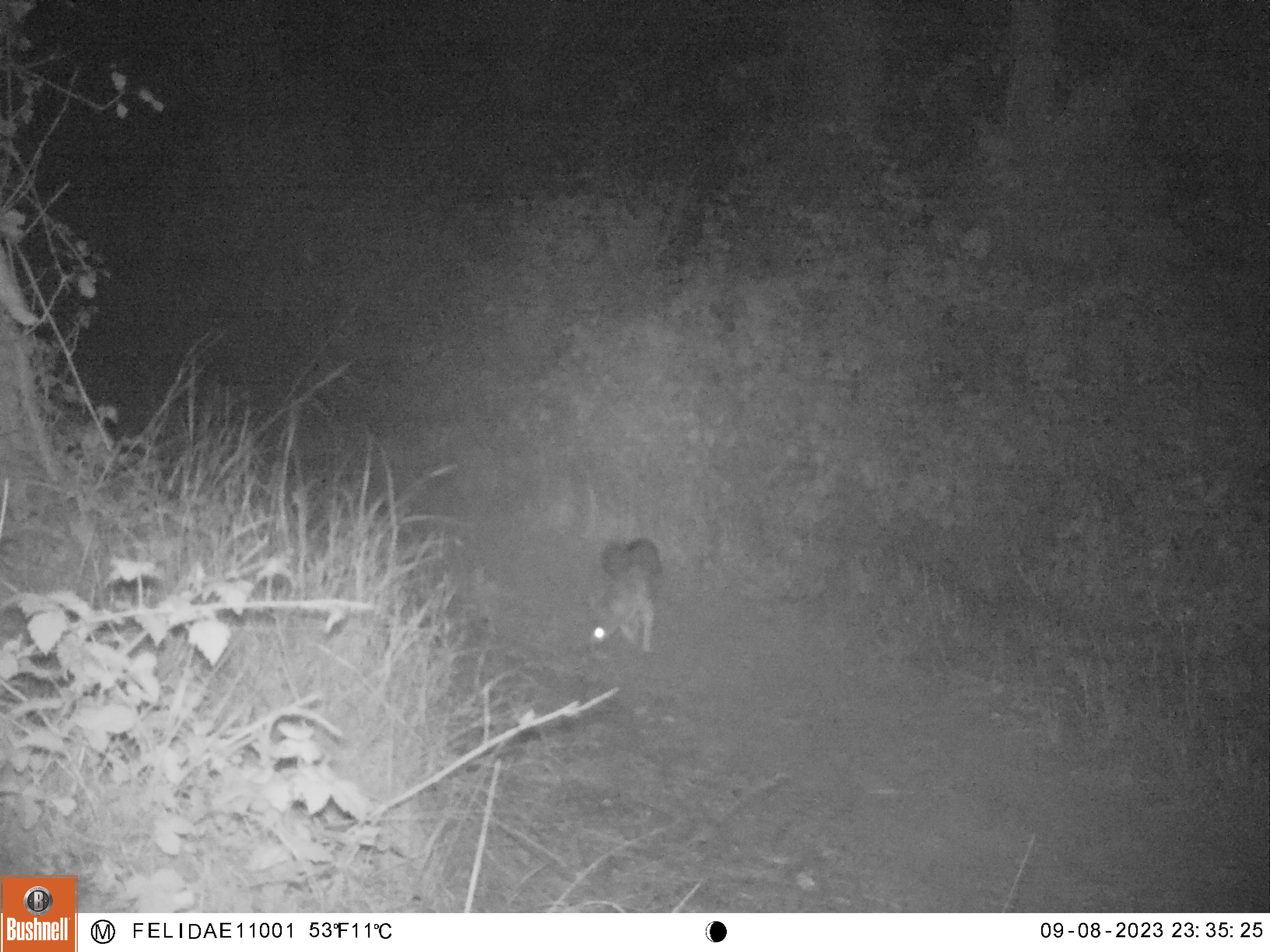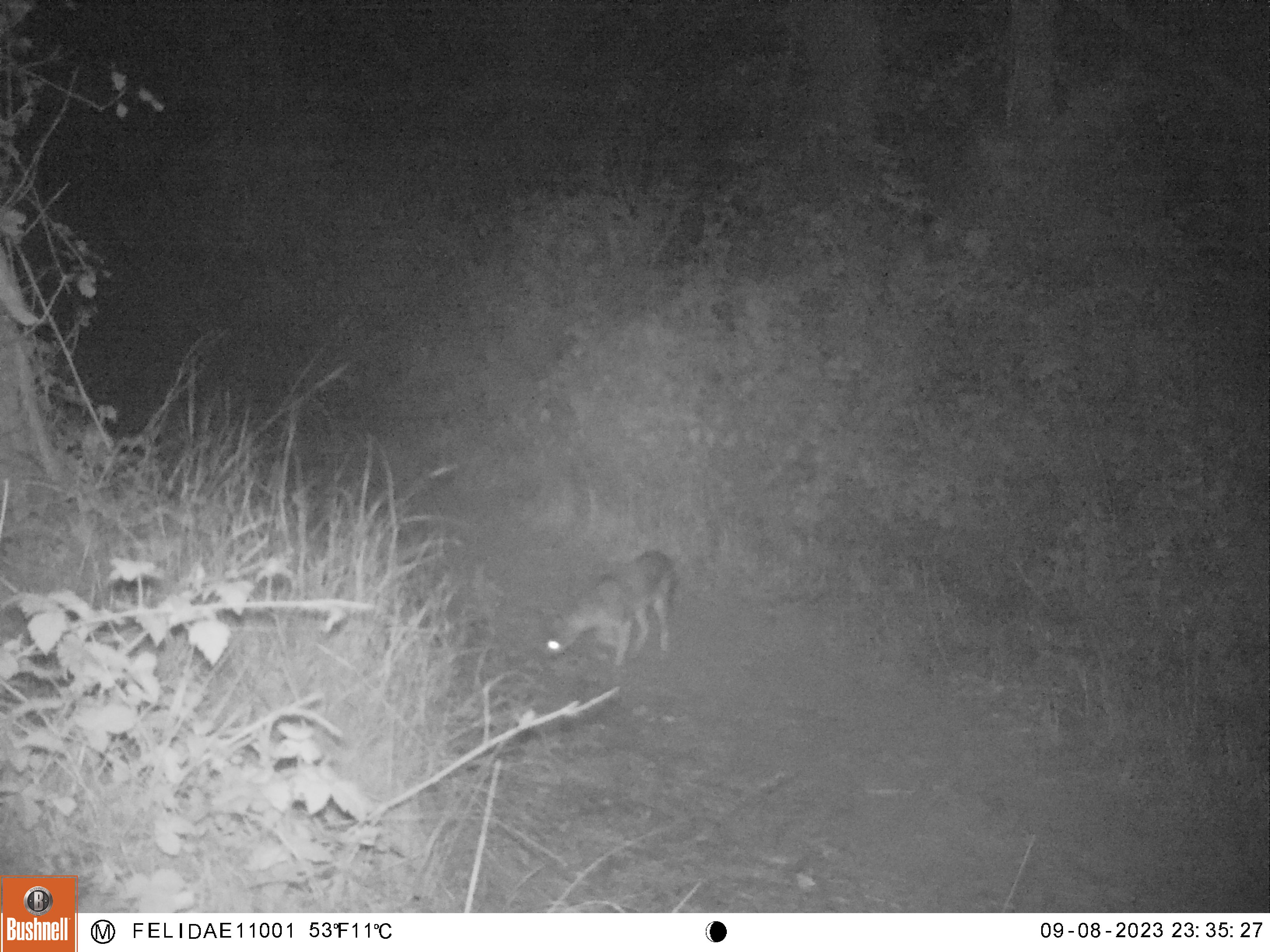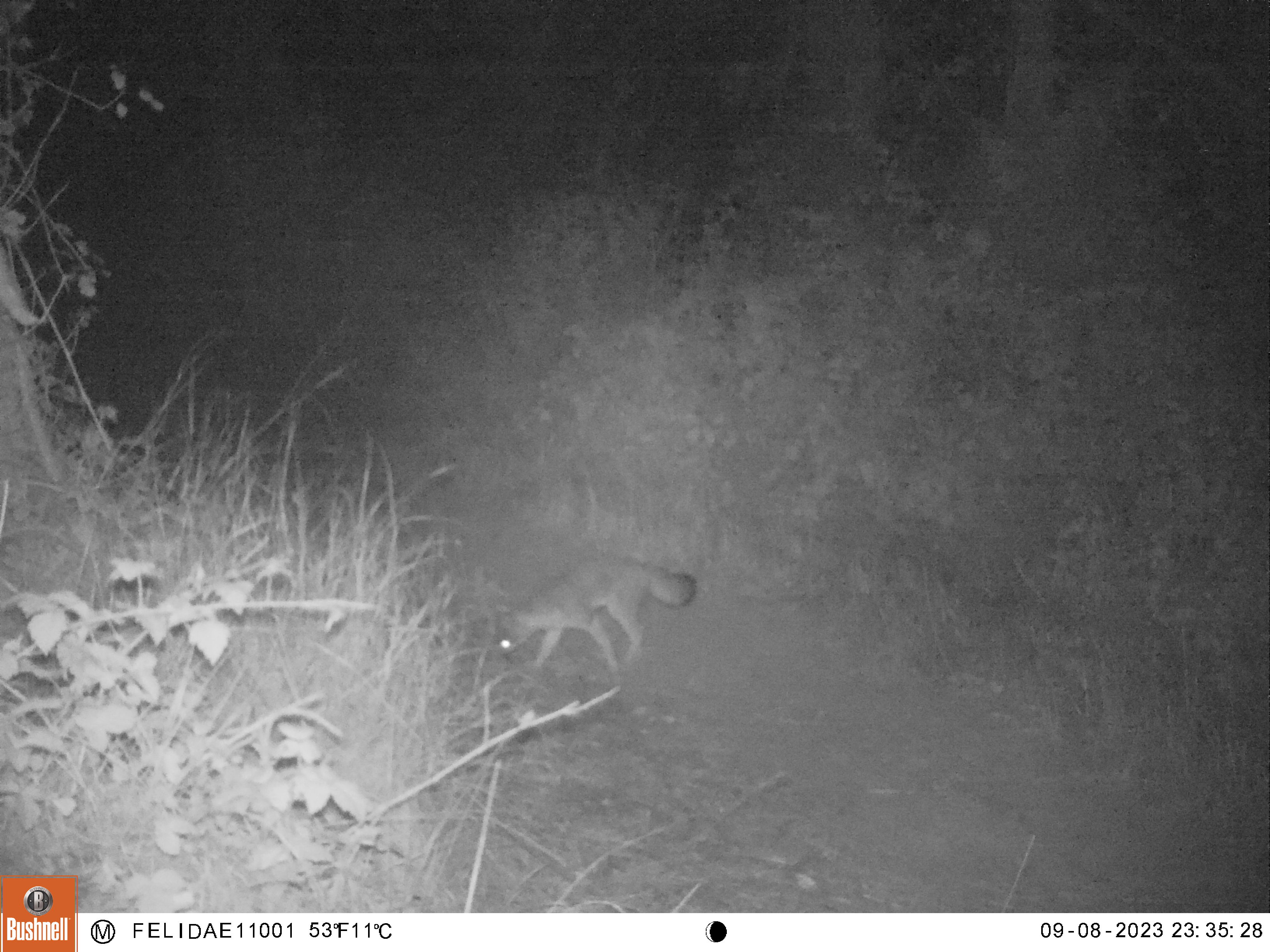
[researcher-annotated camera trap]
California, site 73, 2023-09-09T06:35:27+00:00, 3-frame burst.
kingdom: Animalia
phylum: Chordata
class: Mammalia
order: Carnivora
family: Canidae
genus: Urocyon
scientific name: Urocyon cinereoargenteus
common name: gray fox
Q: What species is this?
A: Gray fox (Urocyon cinereoargenteus).